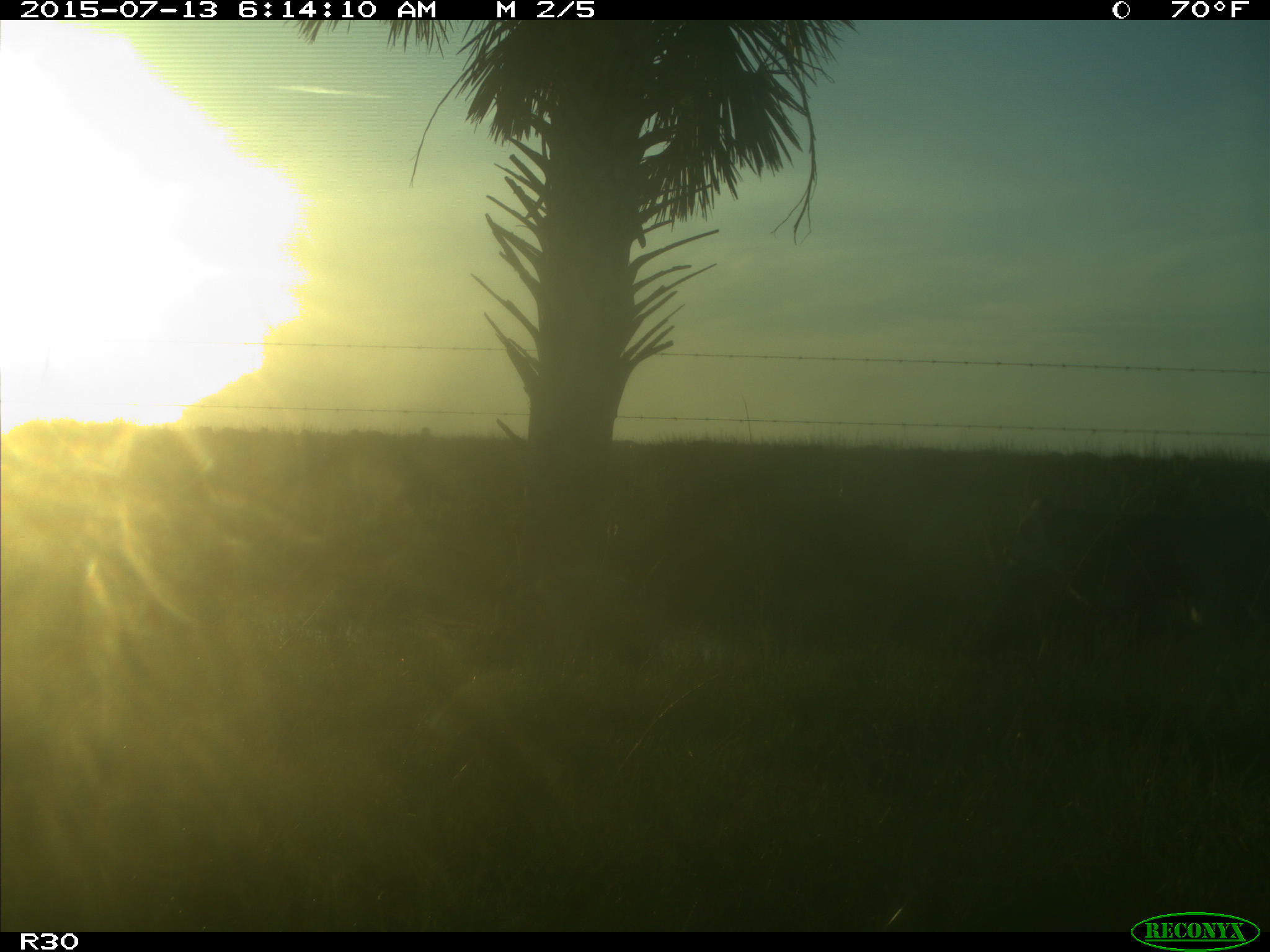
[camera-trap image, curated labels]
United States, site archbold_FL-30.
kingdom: Animalia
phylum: Chordata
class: Mammalia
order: Artiodactyla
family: Bovidae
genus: Bos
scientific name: Bos taurus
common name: domestic cow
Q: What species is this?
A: Bos taurus (domestic cow).